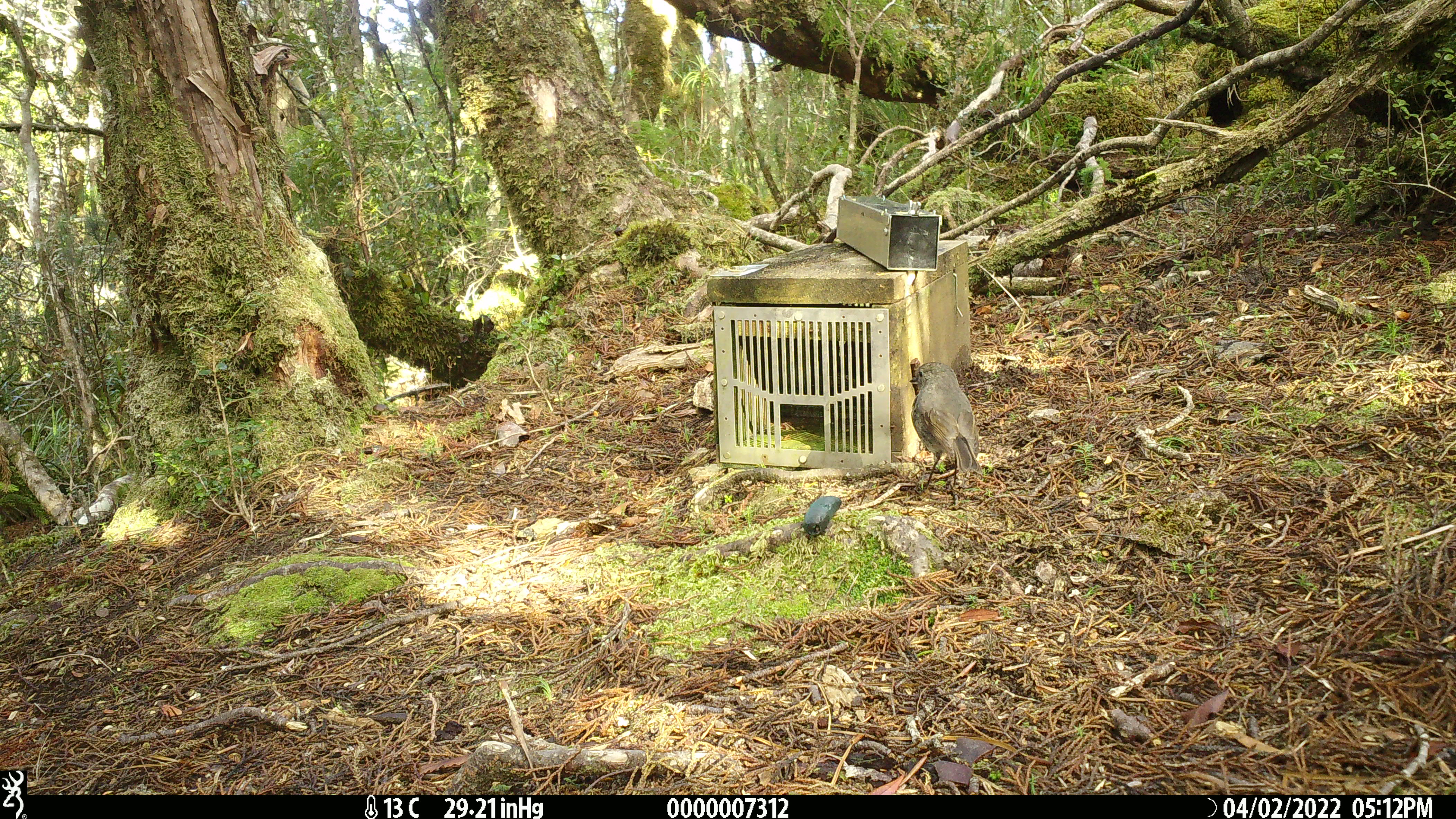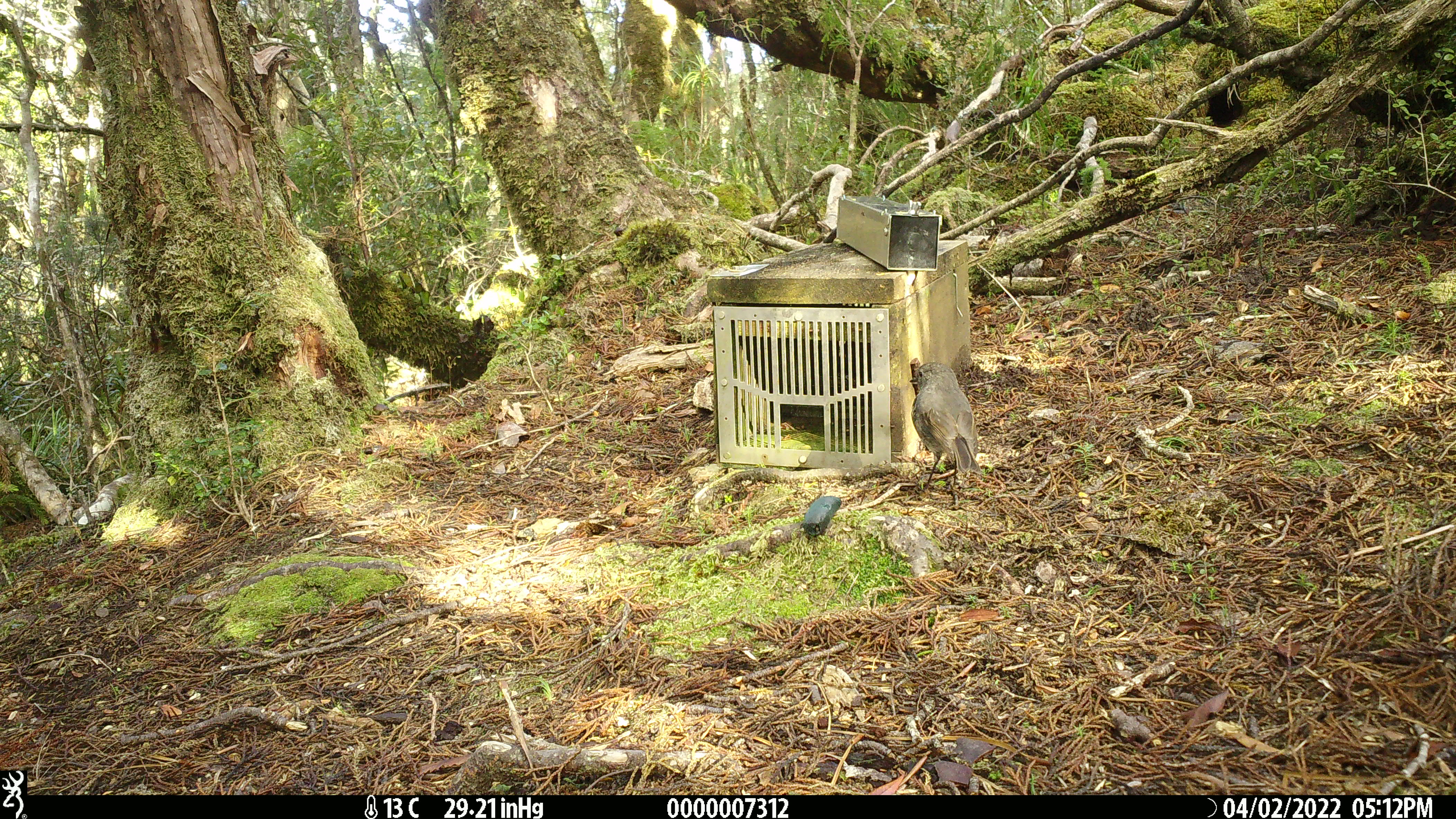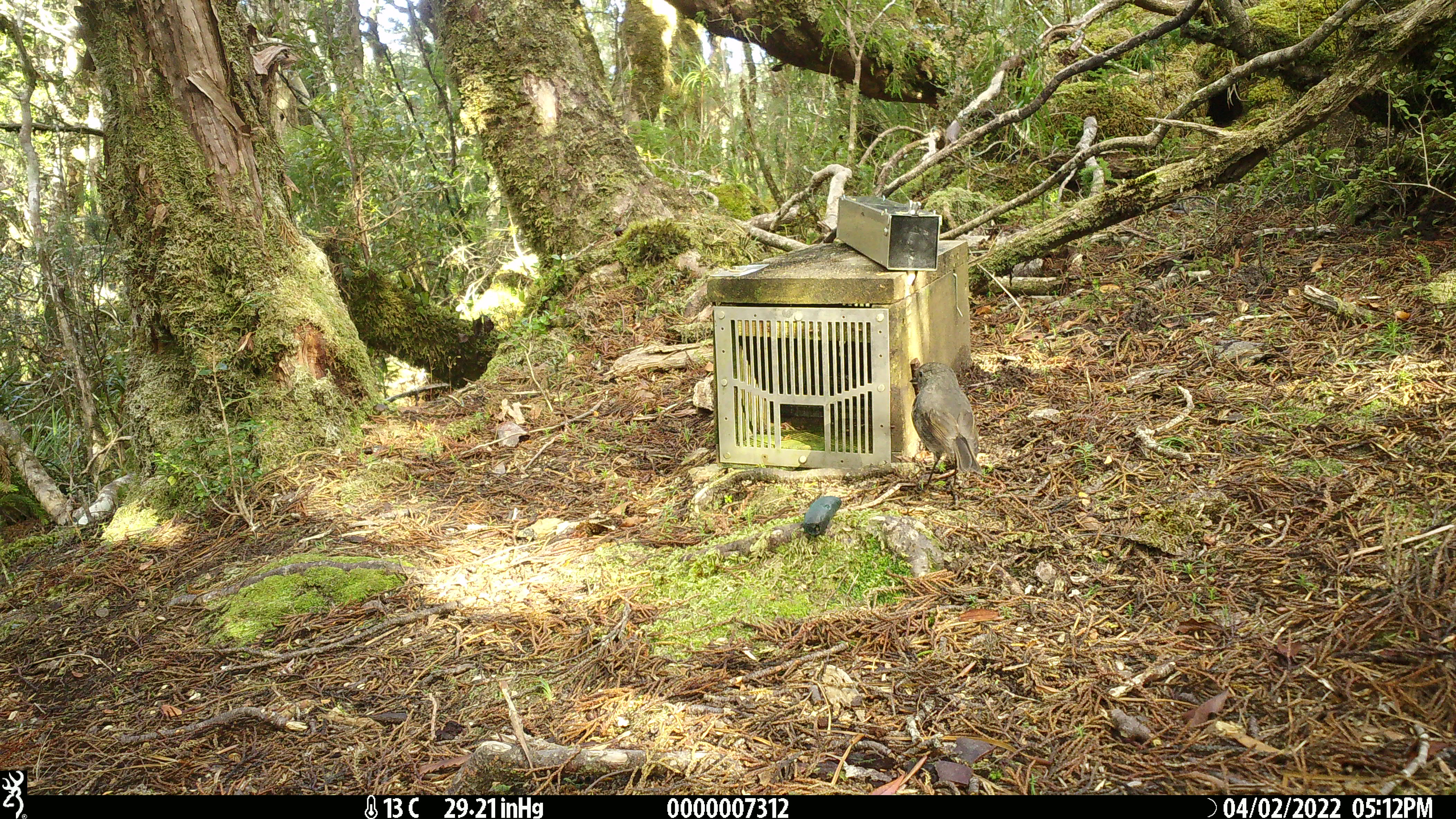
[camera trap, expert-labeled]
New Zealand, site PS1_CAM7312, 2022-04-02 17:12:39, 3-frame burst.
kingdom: Animalia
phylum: Chordata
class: Aves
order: Passeriformes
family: Petroicidae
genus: Petroica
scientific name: Petroica australis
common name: new zealand robin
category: robin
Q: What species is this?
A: Robin (new zealand robin) (Petroica australis).